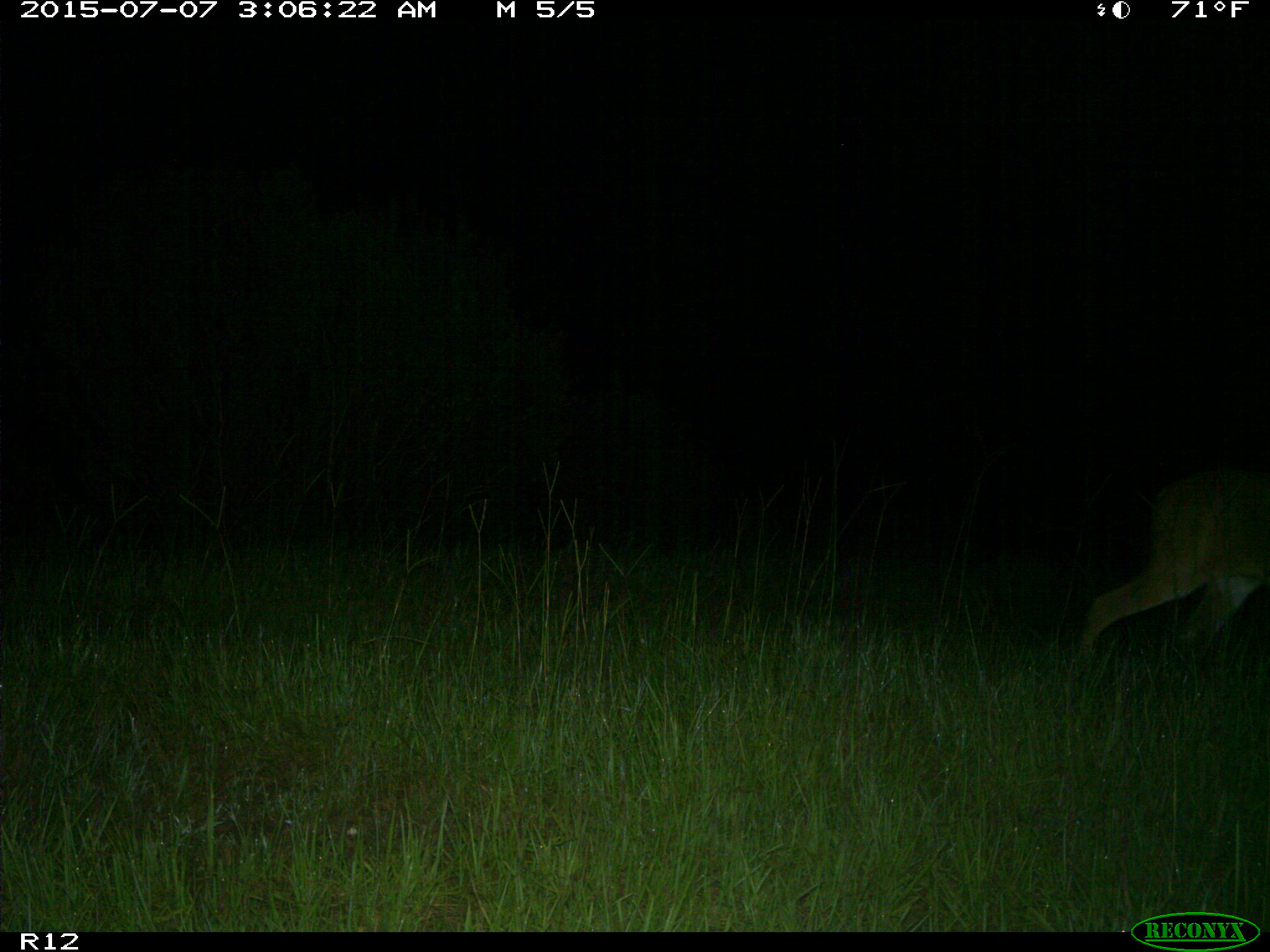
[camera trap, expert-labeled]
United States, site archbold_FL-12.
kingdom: Animalia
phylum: Chordata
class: Mammalia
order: Artiodactyla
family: Cervidae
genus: Odocoileus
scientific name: Odocoileus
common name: deer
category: unidentified deer